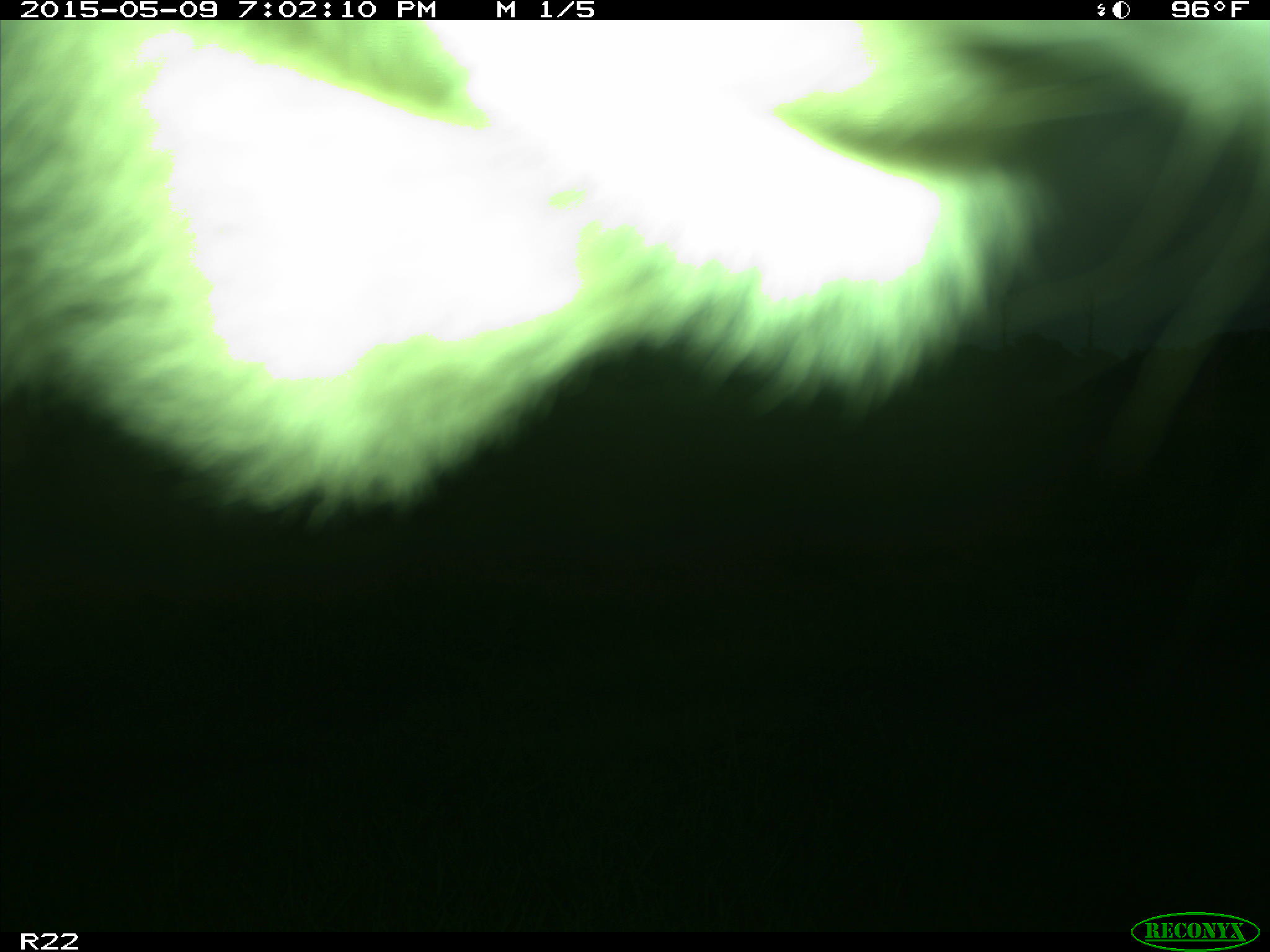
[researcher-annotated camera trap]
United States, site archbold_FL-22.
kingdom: Animalia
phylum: Chordata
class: Mammalia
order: Artiodactyla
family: Bovidae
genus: Bos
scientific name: Bos taurus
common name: domestic cow